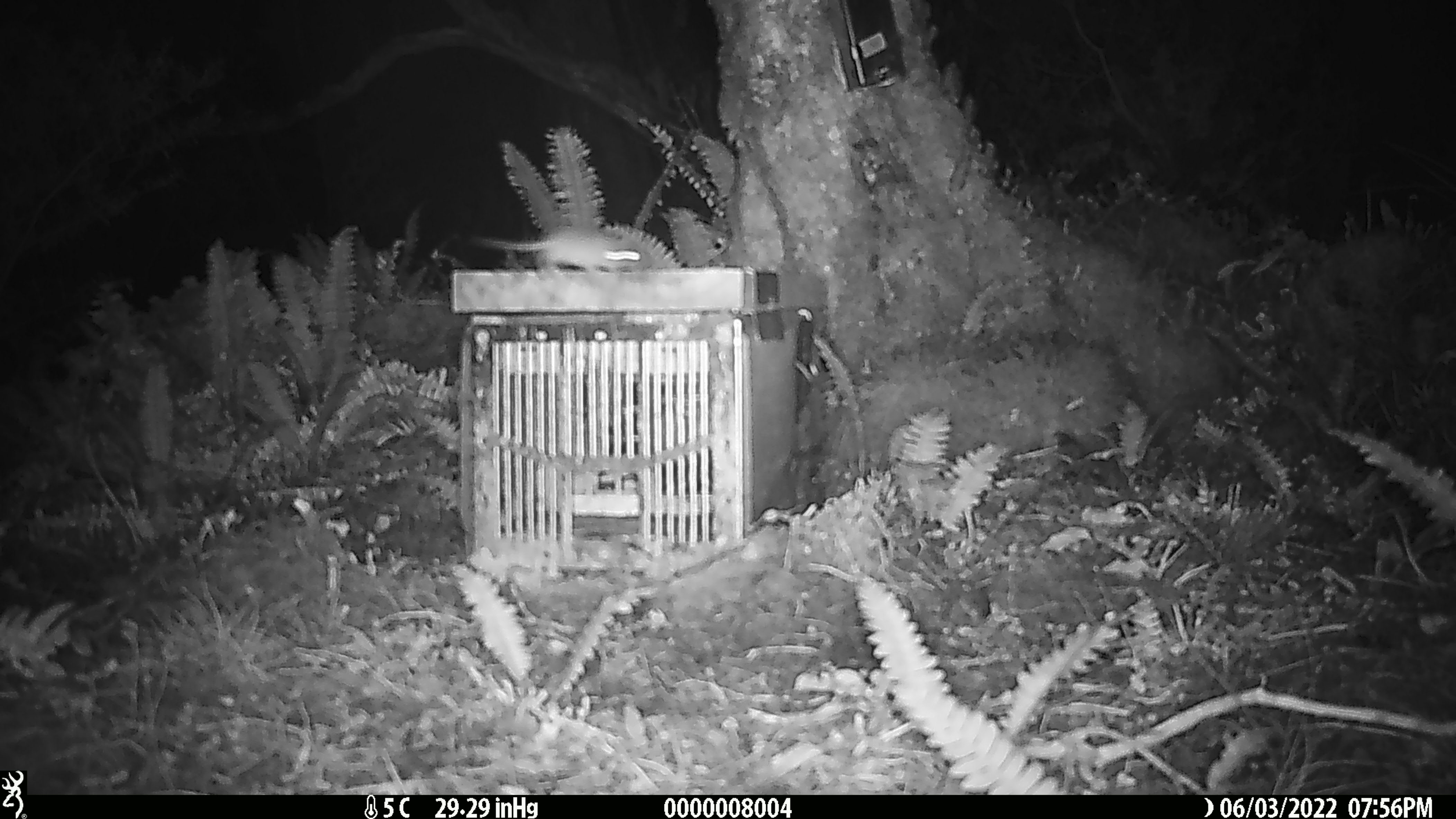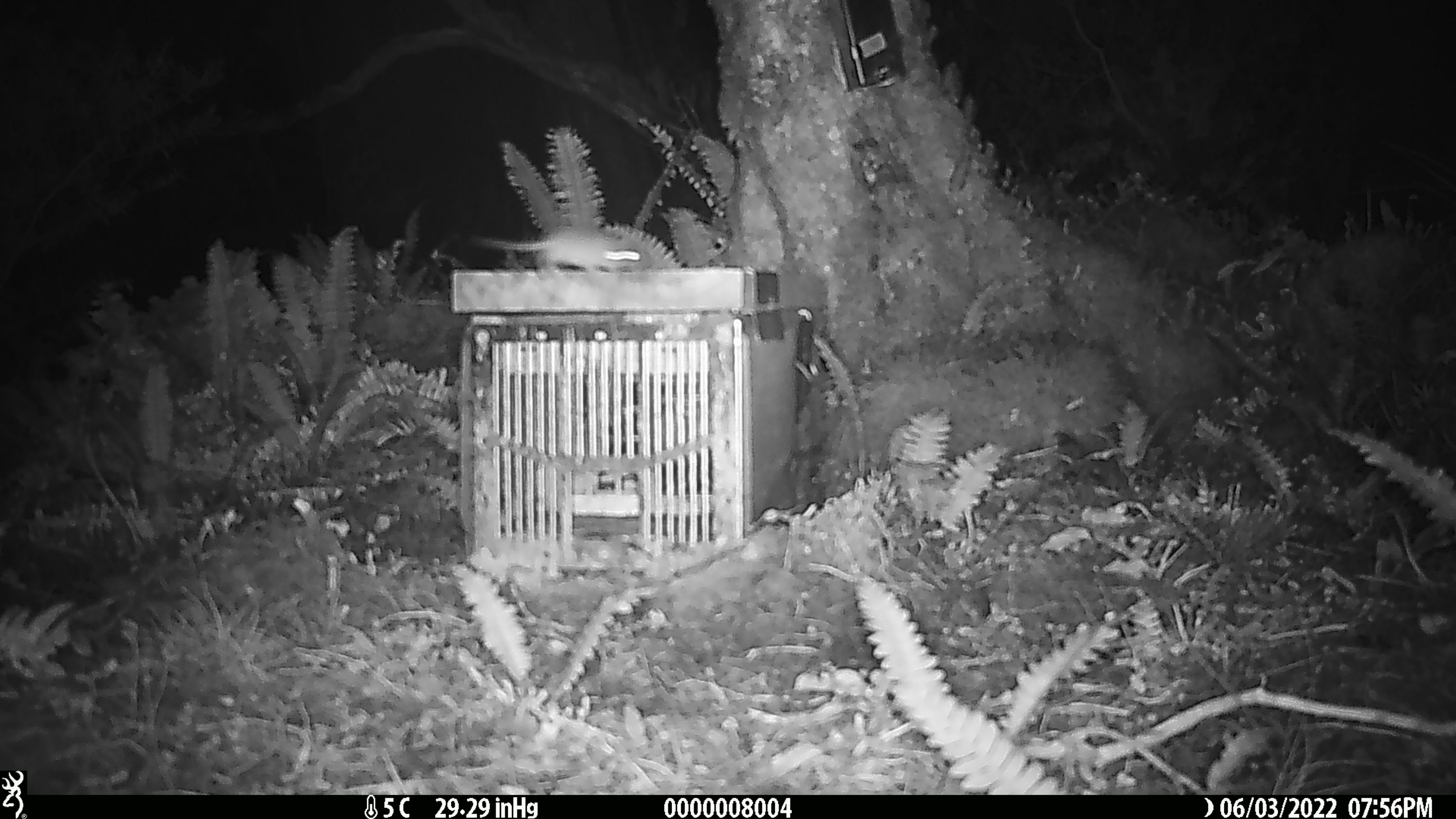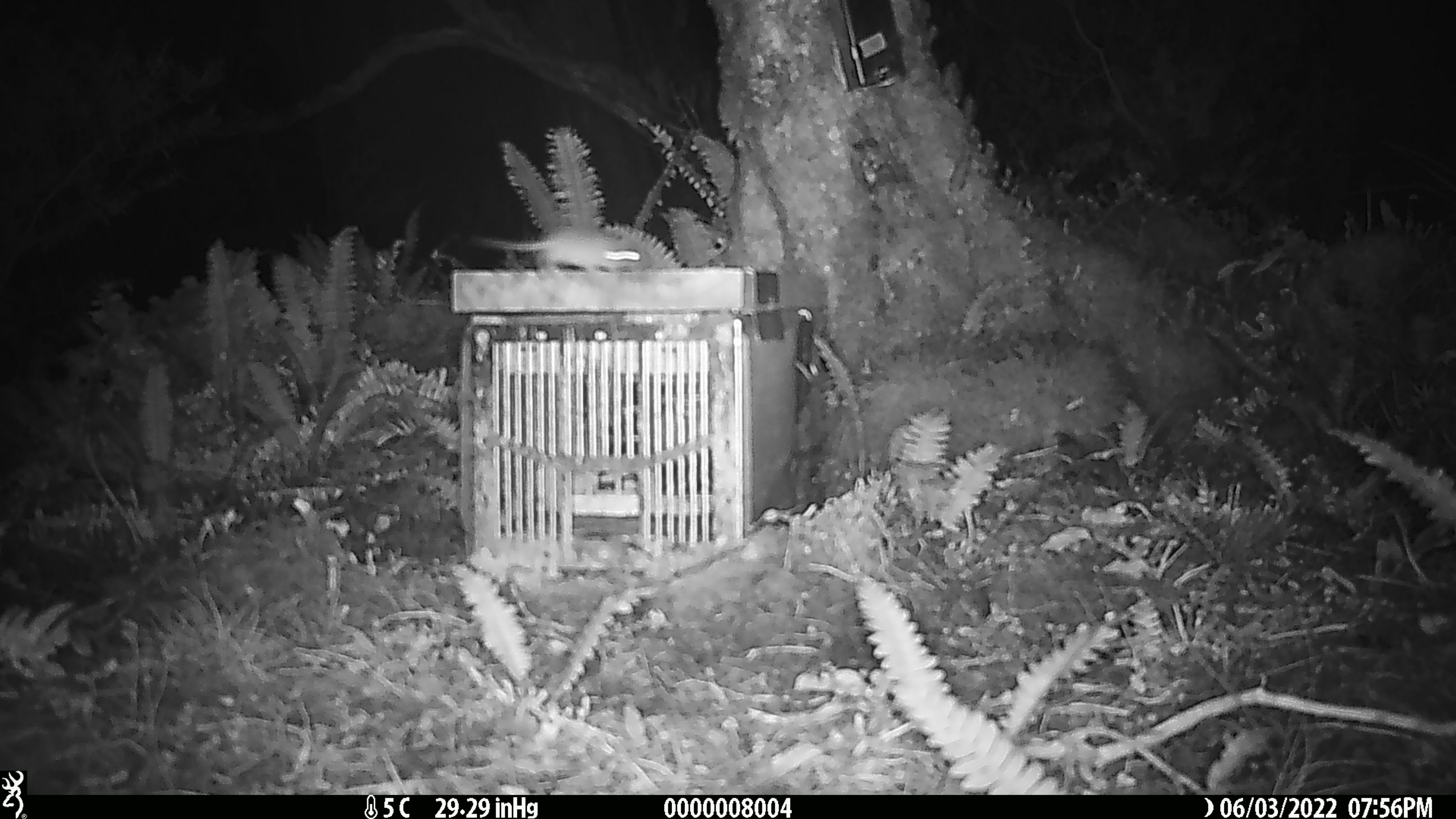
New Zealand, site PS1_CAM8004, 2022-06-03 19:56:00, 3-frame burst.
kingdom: Animalia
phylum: Chordata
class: Mammalia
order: Rodentia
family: Muridae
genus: Mus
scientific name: Mus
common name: mouse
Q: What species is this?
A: Mouse (Mus).